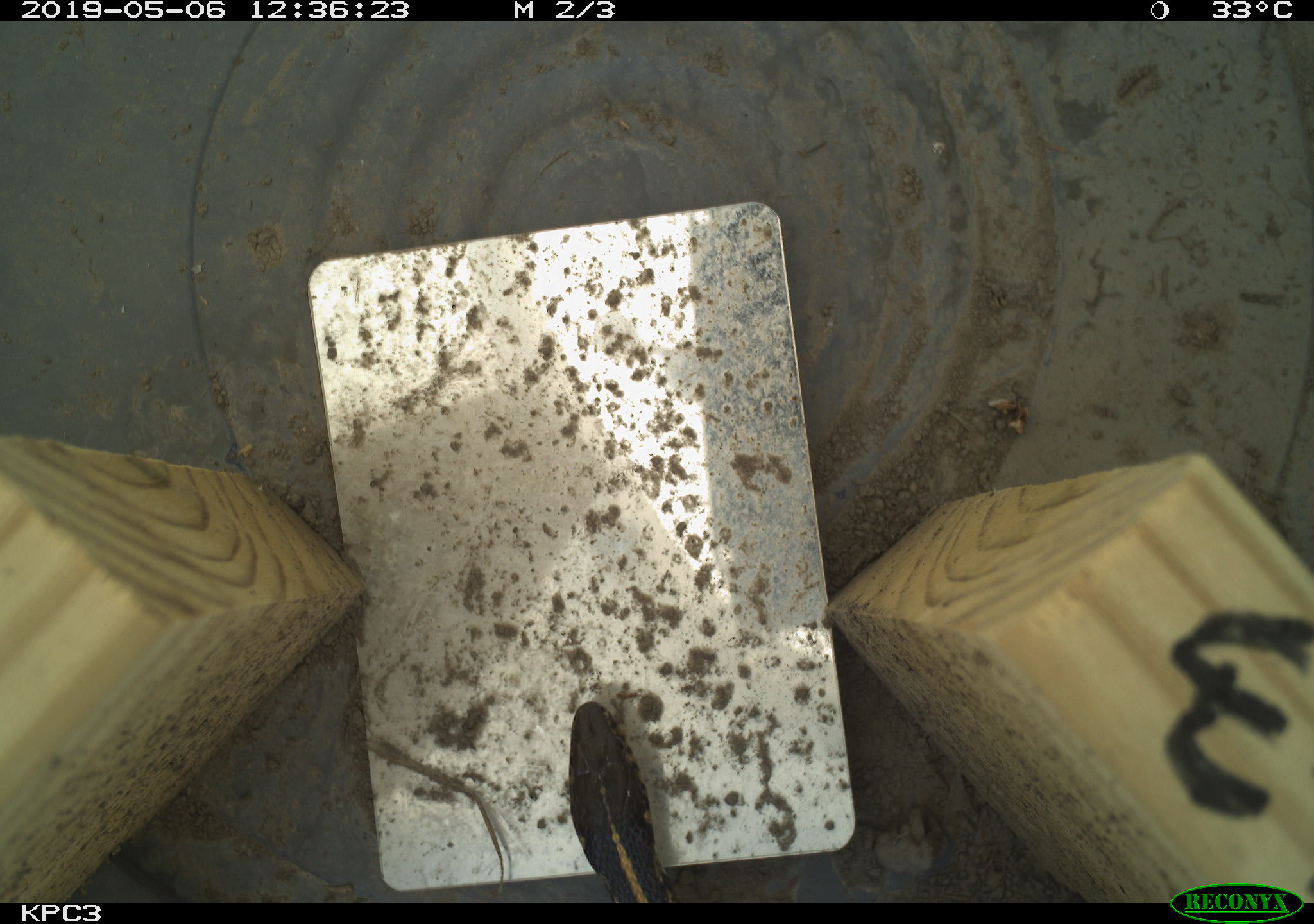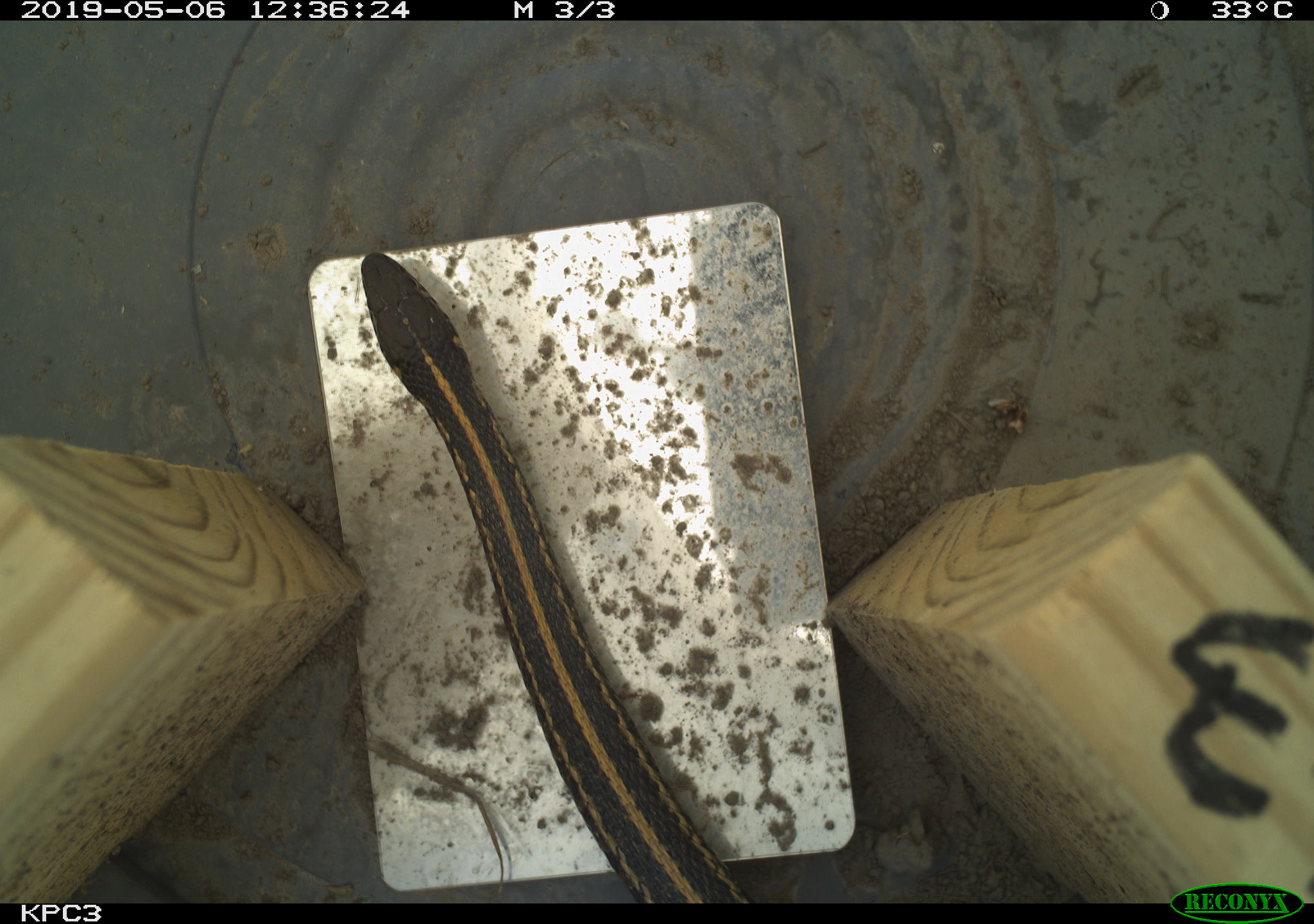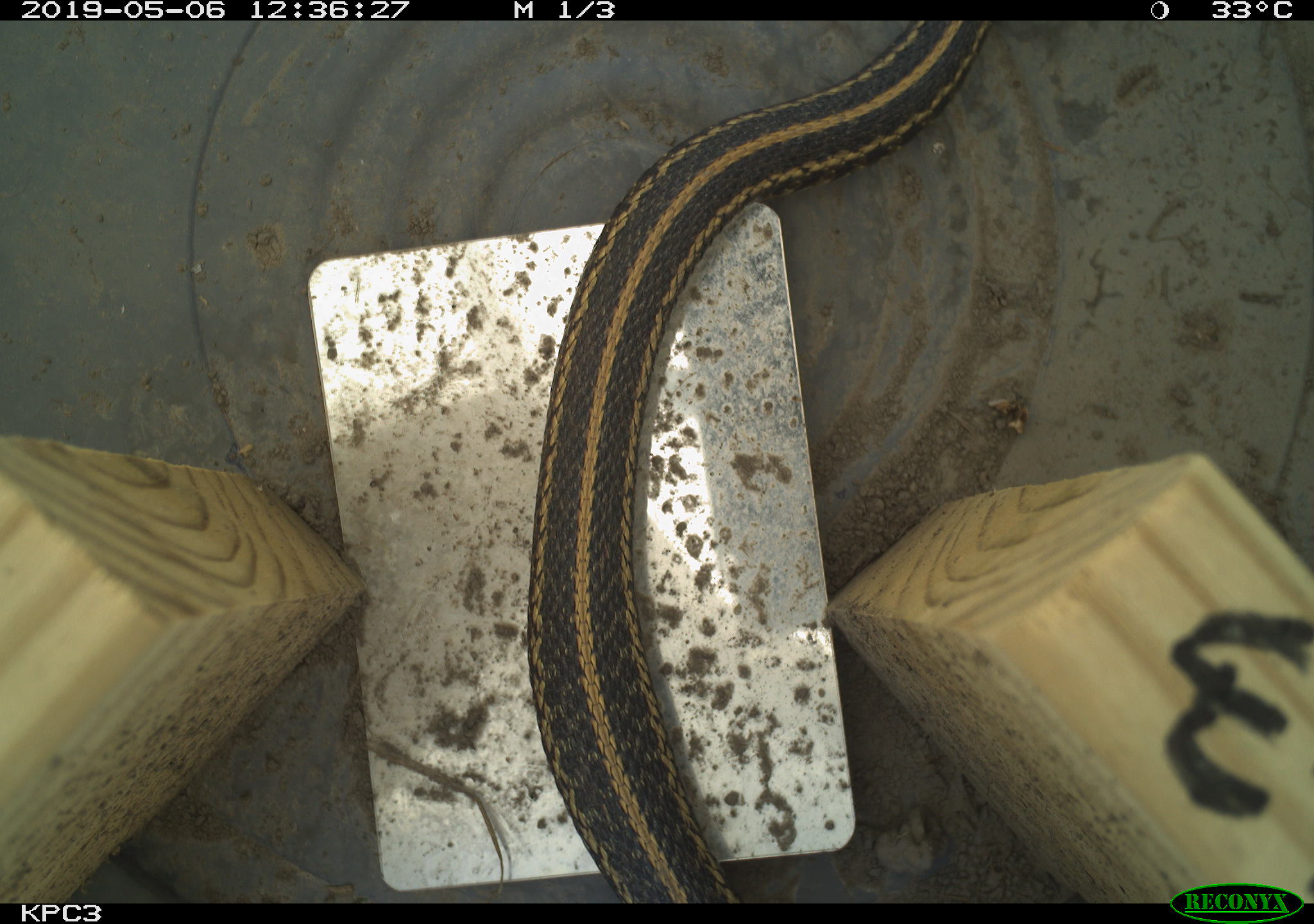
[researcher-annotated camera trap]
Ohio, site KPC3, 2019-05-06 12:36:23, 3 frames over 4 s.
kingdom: Animalia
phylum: Chordata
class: Reptilia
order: Squamata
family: Colubridae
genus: Thamnophis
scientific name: Thamnophis radix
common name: plains gartersnake